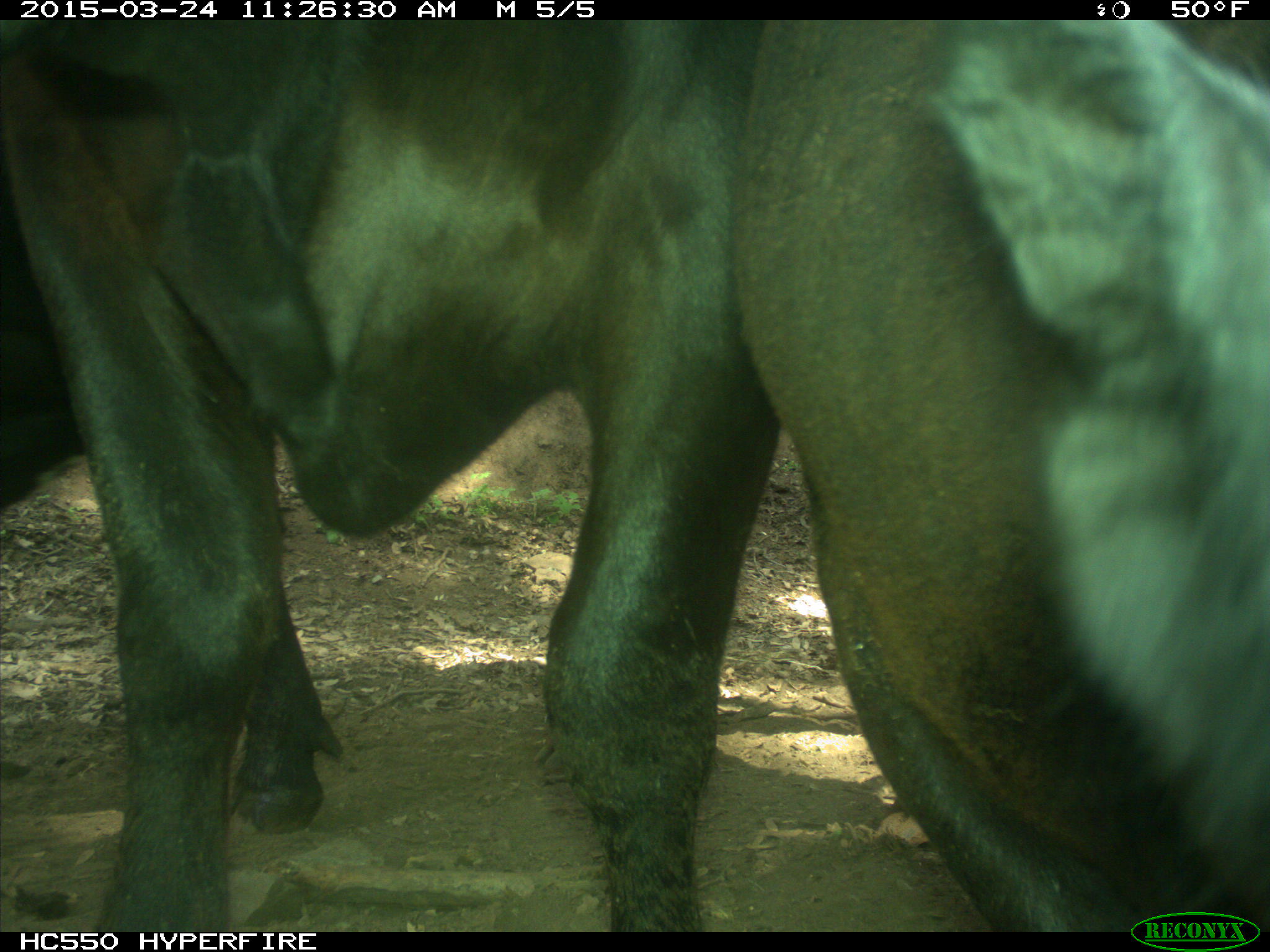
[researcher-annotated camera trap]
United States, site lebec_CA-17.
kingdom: Animalia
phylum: Chordata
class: Mammalia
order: Artiodactyla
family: Bovidae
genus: Bos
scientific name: Bos taurus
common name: domestic cow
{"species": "Bos taurus (domestic cow)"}